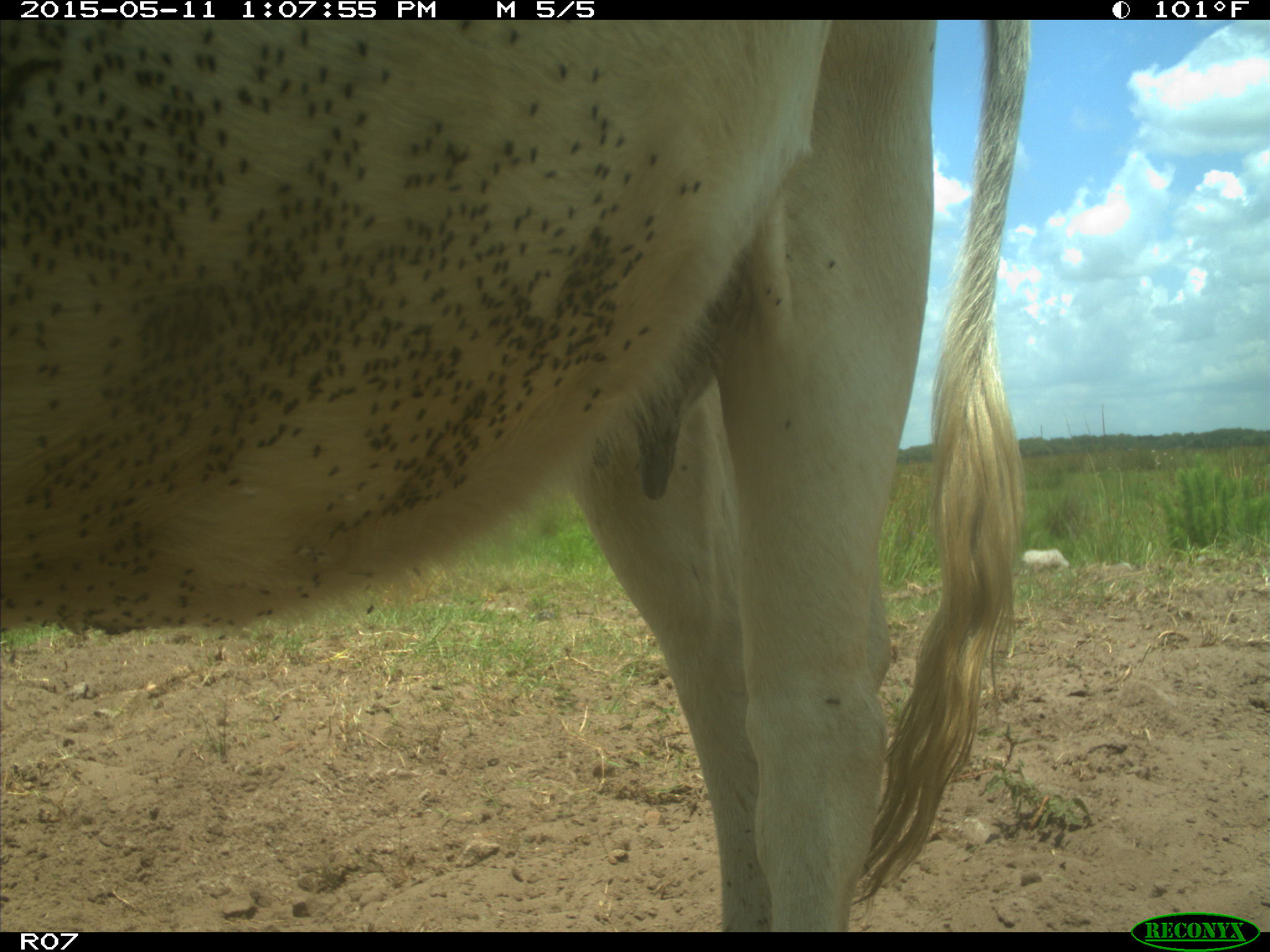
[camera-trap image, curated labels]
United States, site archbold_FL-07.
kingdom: Animalia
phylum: Chordata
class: Mammalia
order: Artiodactyla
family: Bovidae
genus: Bos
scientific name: Bos taurus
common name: domestic cow